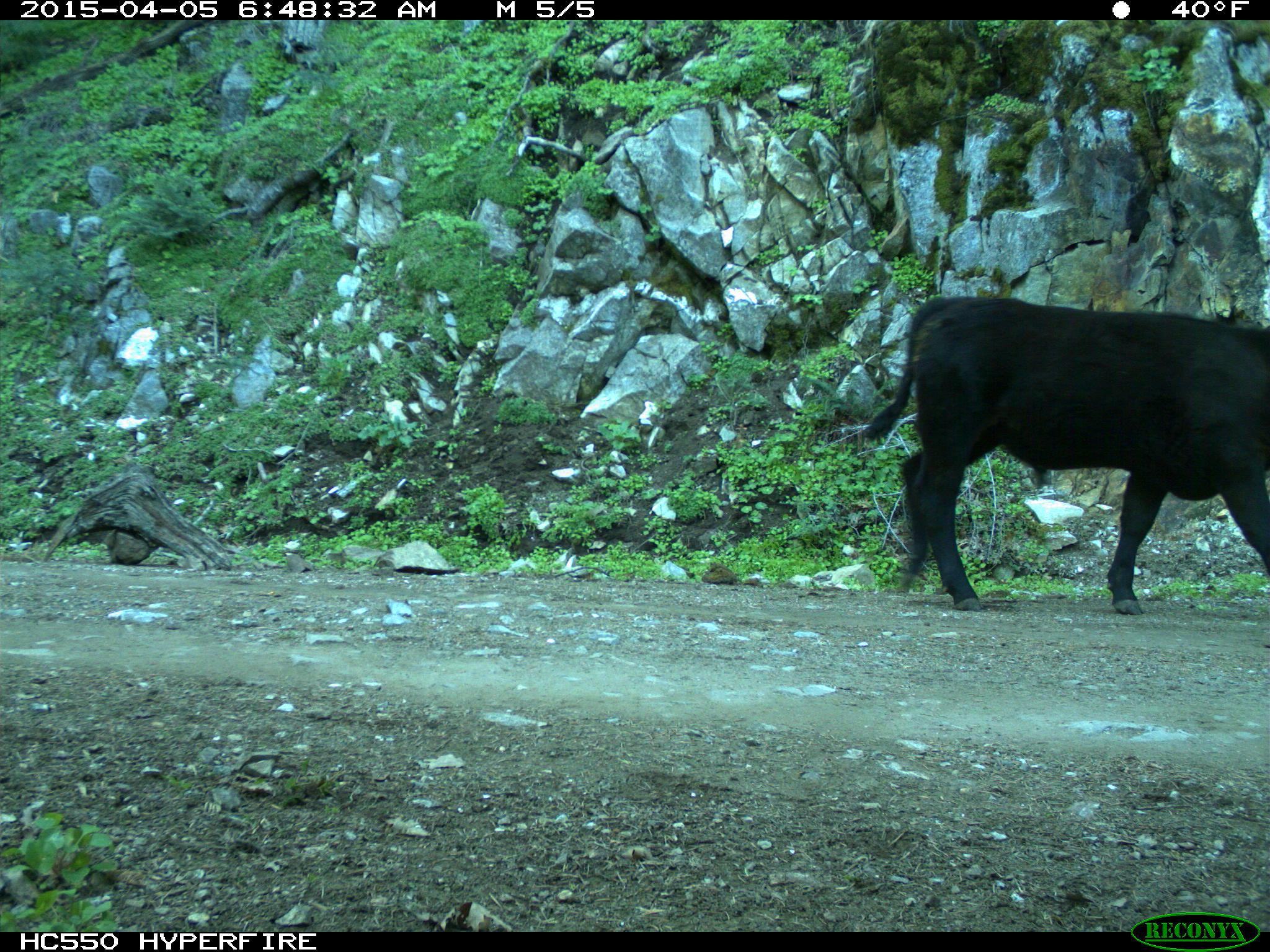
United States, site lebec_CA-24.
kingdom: Animalia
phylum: Chordata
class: Mammalia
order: Artiodactyla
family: Bovidae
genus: Bos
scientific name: Bos taurus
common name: domestic cow